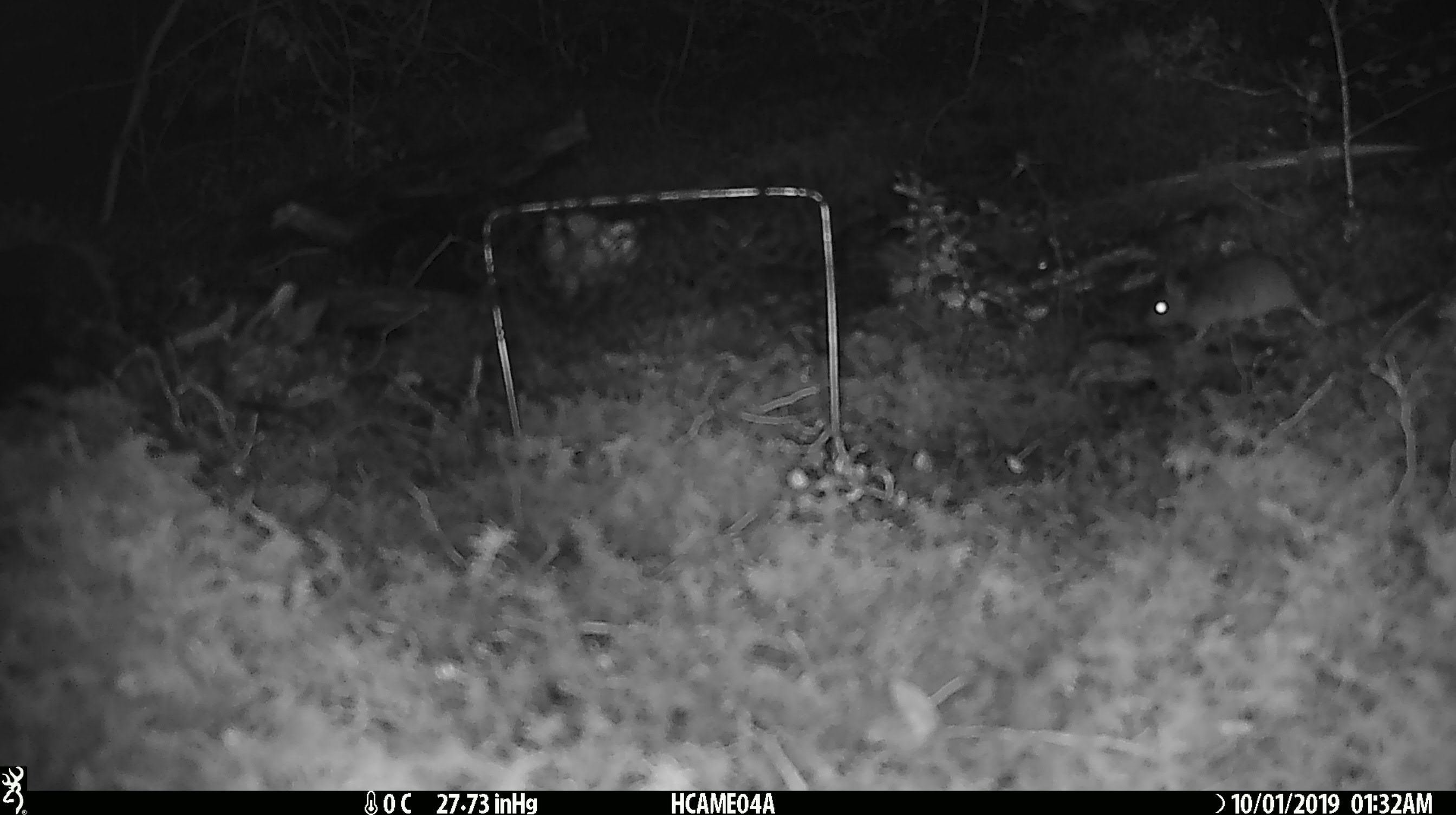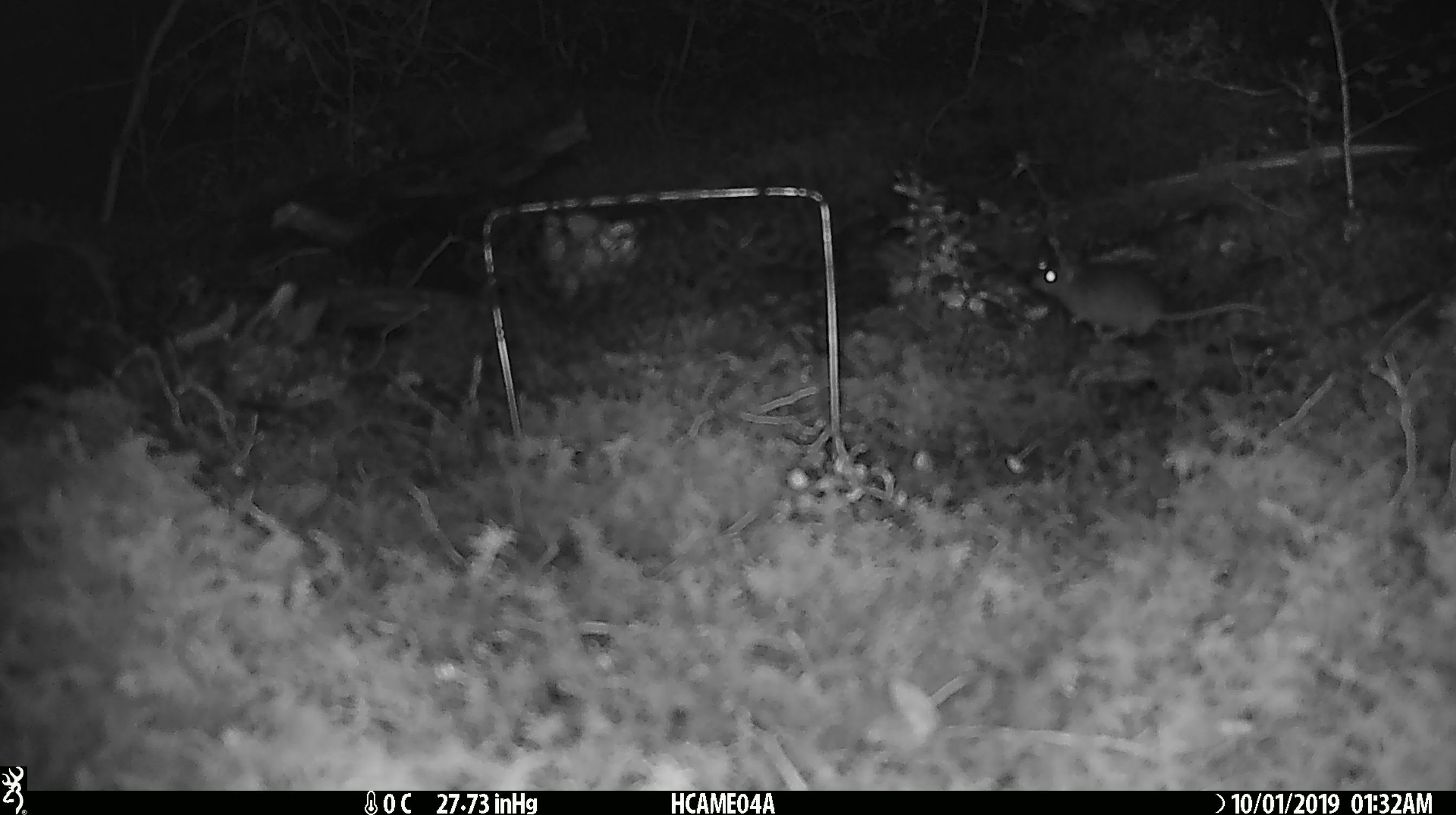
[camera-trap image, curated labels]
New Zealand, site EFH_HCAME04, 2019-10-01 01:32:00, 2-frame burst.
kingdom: Animalia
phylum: Chordata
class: Mammalia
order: Rodentia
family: Muridae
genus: Mus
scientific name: Mus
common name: mouse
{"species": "mouse (Mus)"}